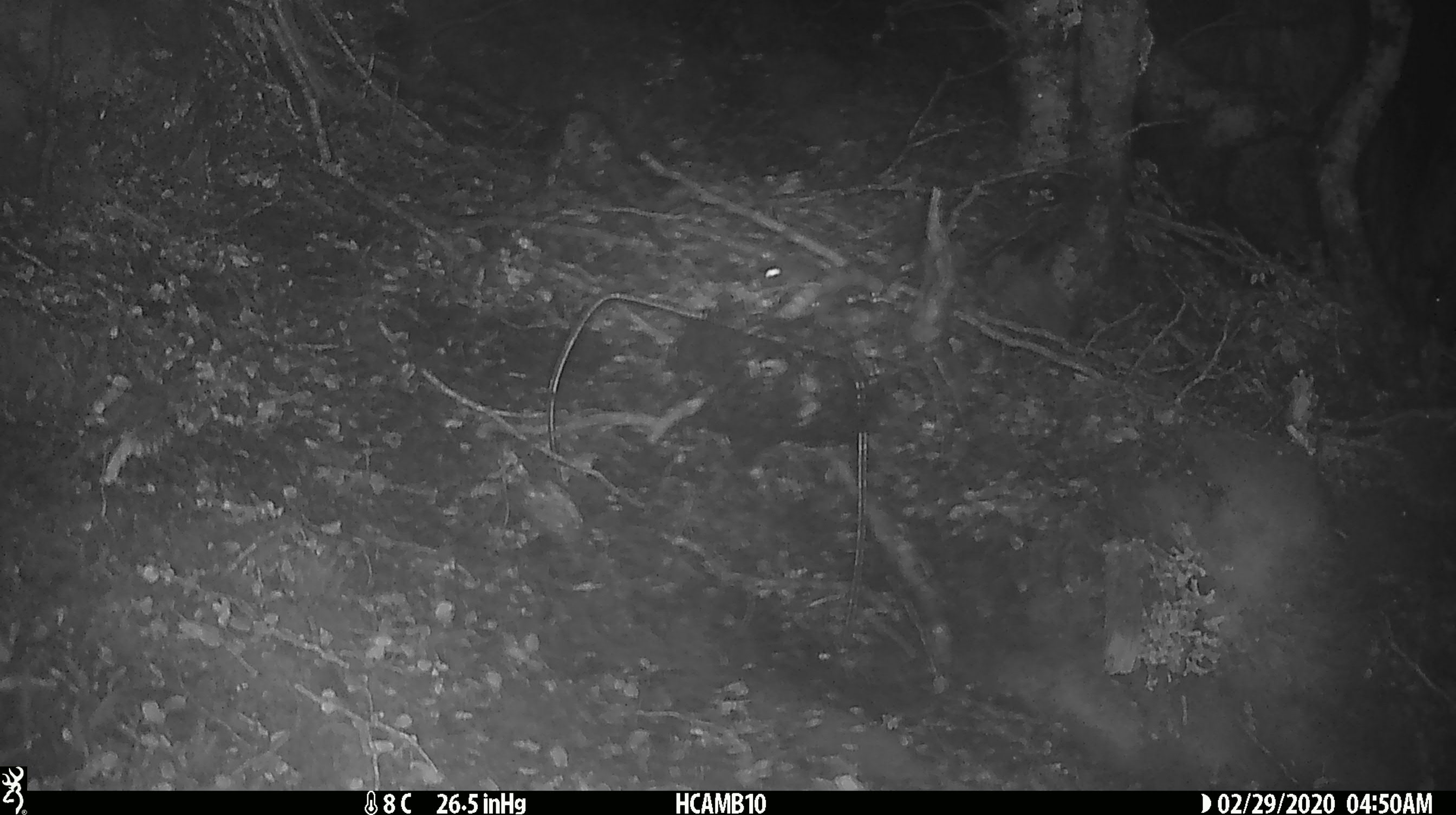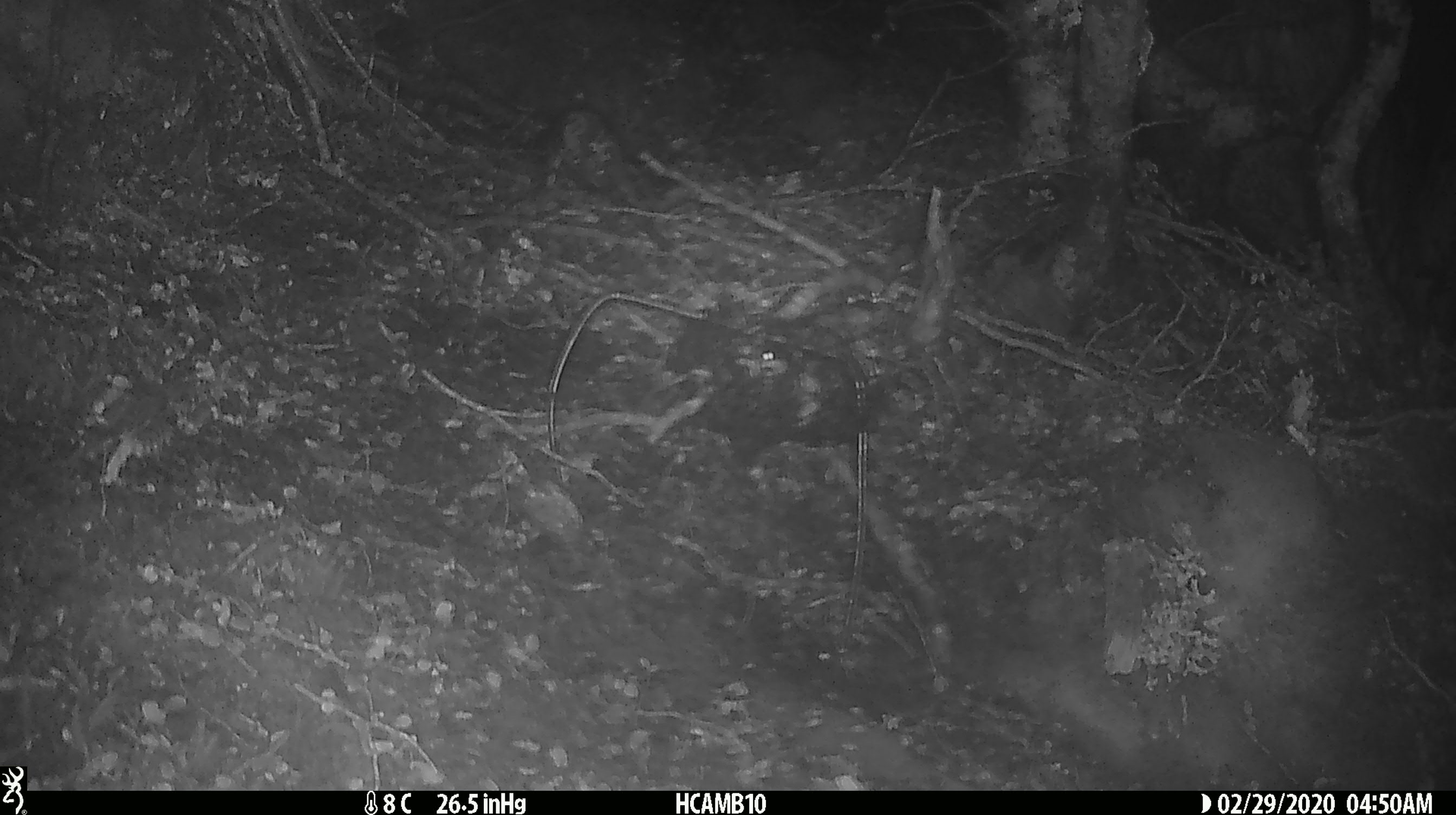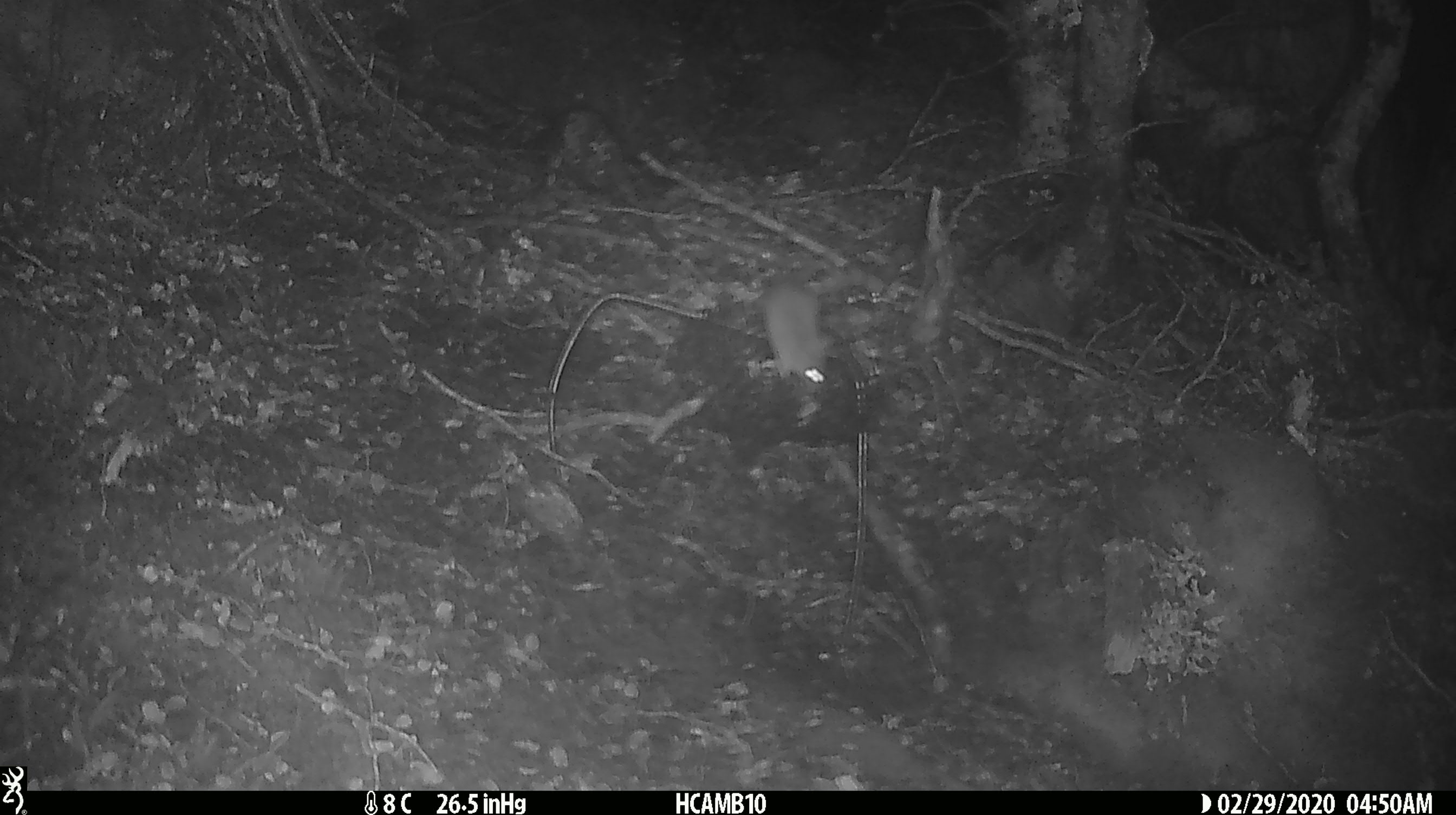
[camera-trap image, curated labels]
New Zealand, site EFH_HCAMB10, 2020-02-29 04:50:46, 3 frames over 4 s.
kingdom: Animalia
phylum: Chordata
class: Mammalia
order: Rodentia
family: Muridae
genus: Mus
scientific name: Mus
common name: mouse